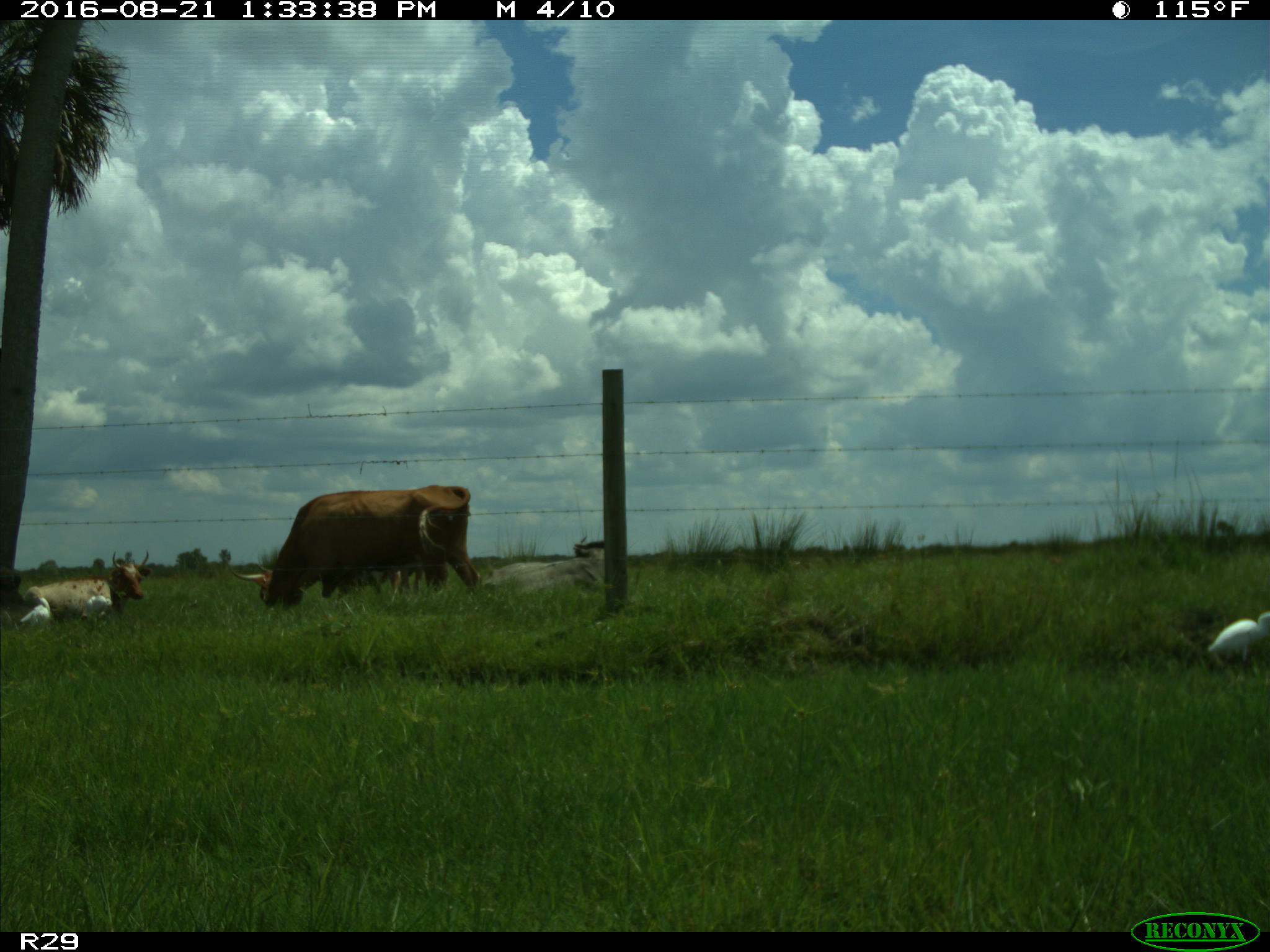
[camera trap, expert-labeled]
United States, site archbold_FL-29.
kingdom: Animalia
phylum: Chordata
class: Mammalia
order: Artiodactyla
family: Bovidae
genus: Bos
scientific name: Bos taurus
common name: domestic cow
Bos taurus (domestic cow).